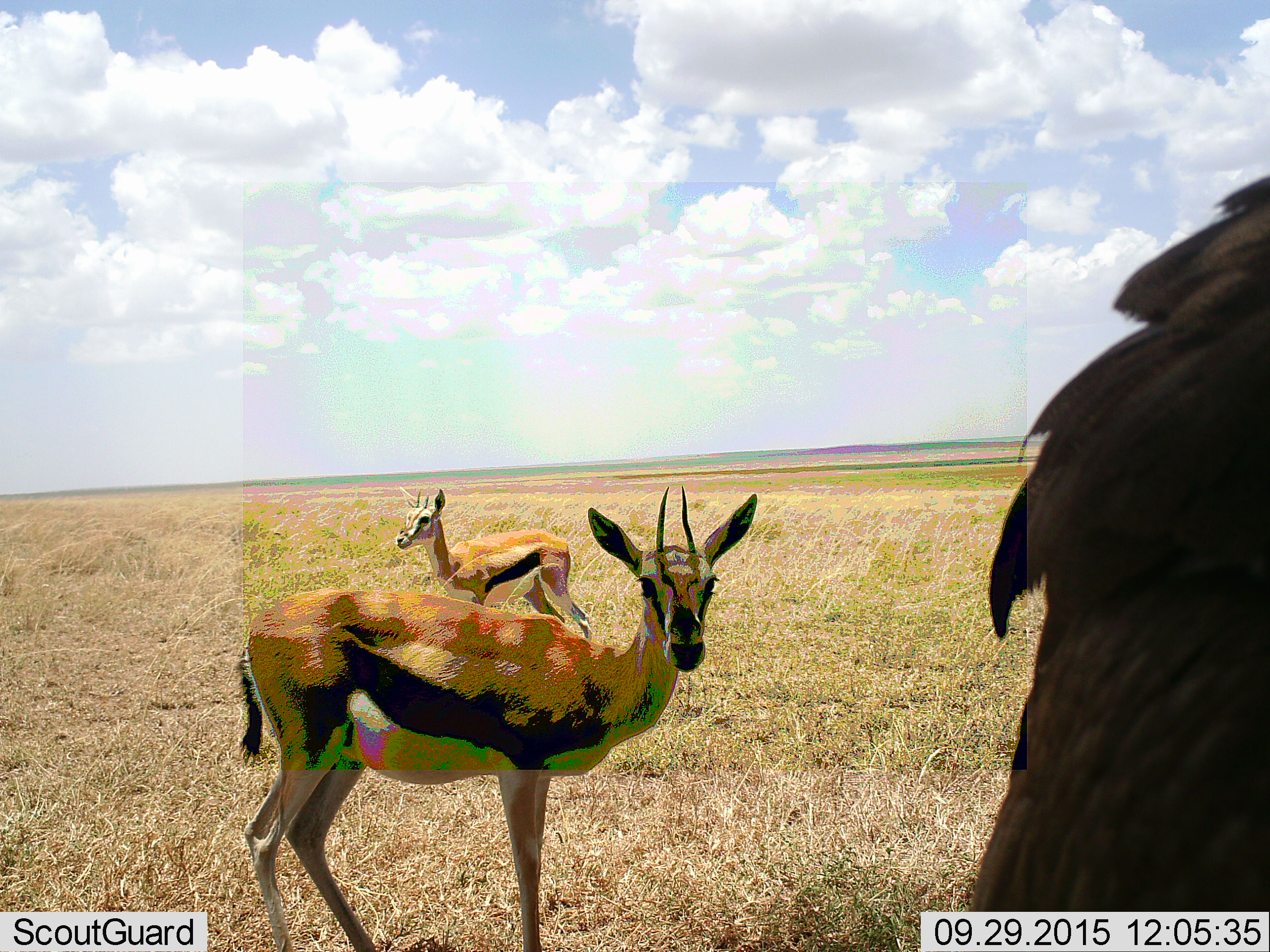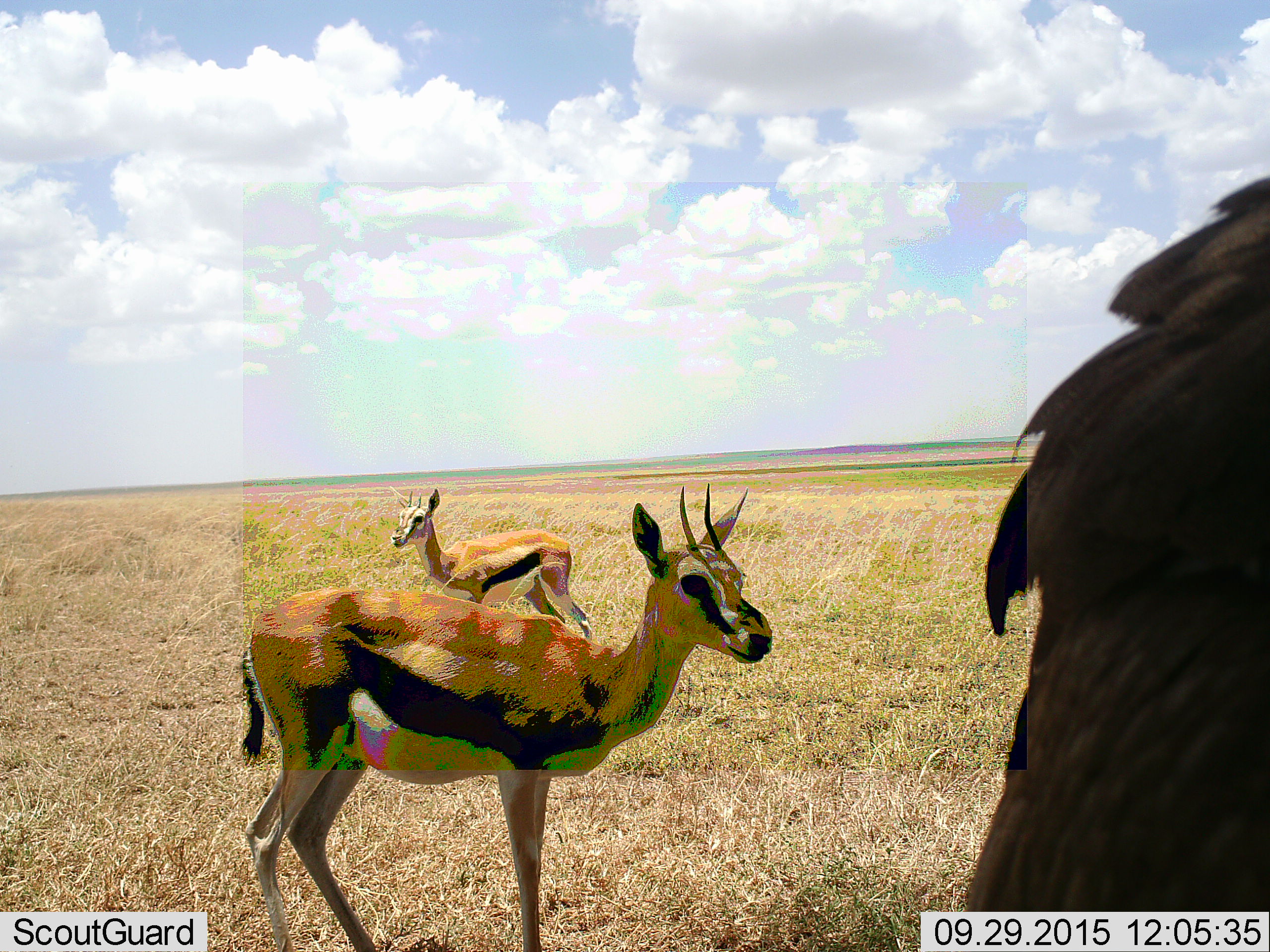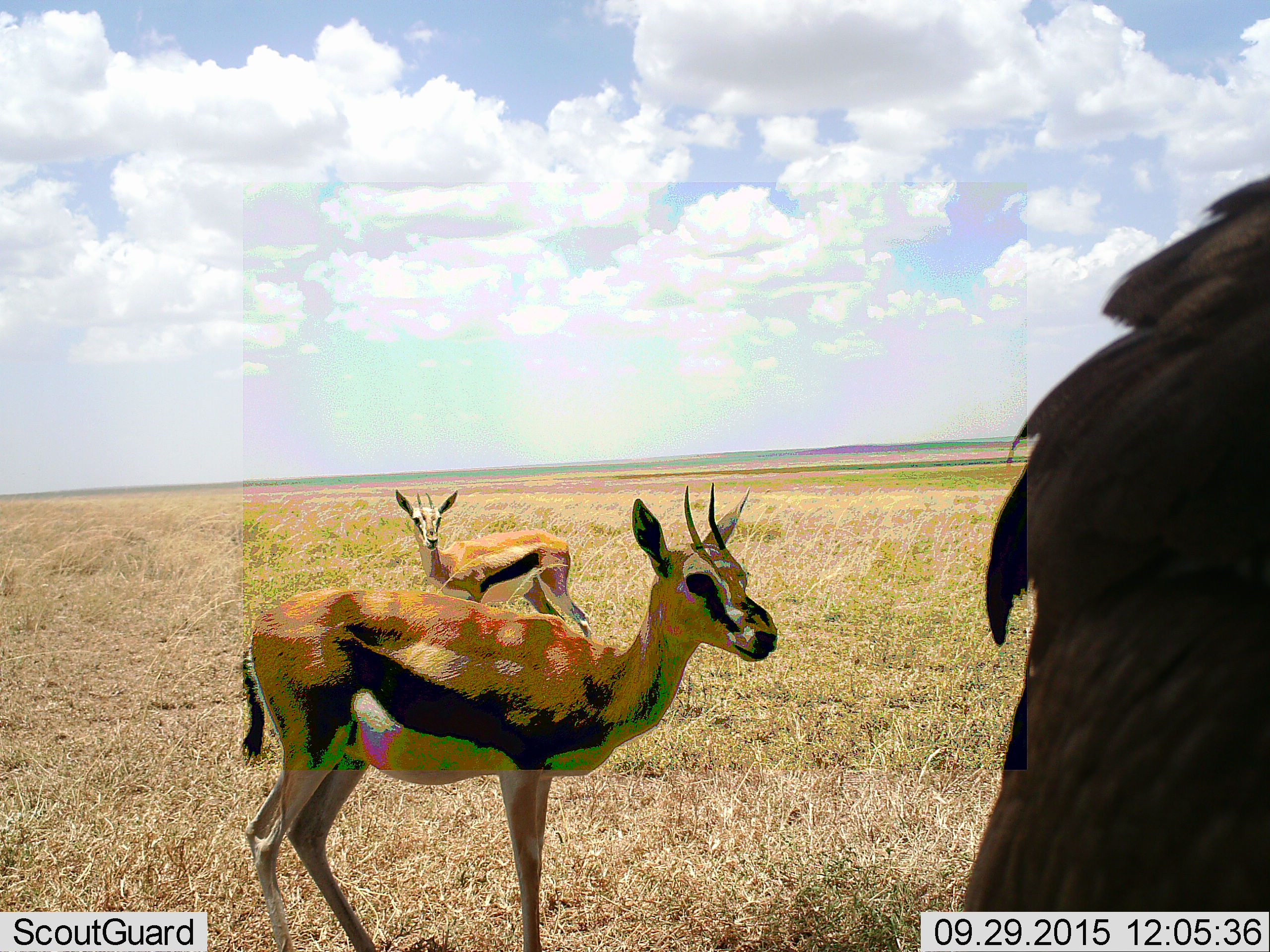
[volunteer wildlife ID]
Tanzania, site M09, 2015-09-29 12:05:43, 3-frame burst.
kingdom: Animalia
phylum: Chordata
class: Mammalia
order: Artiodactyla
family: Bovidae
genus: Eudorcas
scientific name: Eudorcas thomsonii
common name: thomson's gazelle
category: gazellethomsons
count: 2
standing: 88%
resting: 0%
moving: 12%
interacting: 12%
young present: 0%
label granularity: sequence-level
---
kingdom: Animalia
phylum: Chordata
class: Aves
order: Struthioniformes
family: Struthionidae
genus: Struthio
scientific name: Struthio camelus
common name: ostrich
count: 1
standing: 100%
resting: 0%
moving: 0%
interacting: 0%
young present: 0%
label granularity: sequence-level